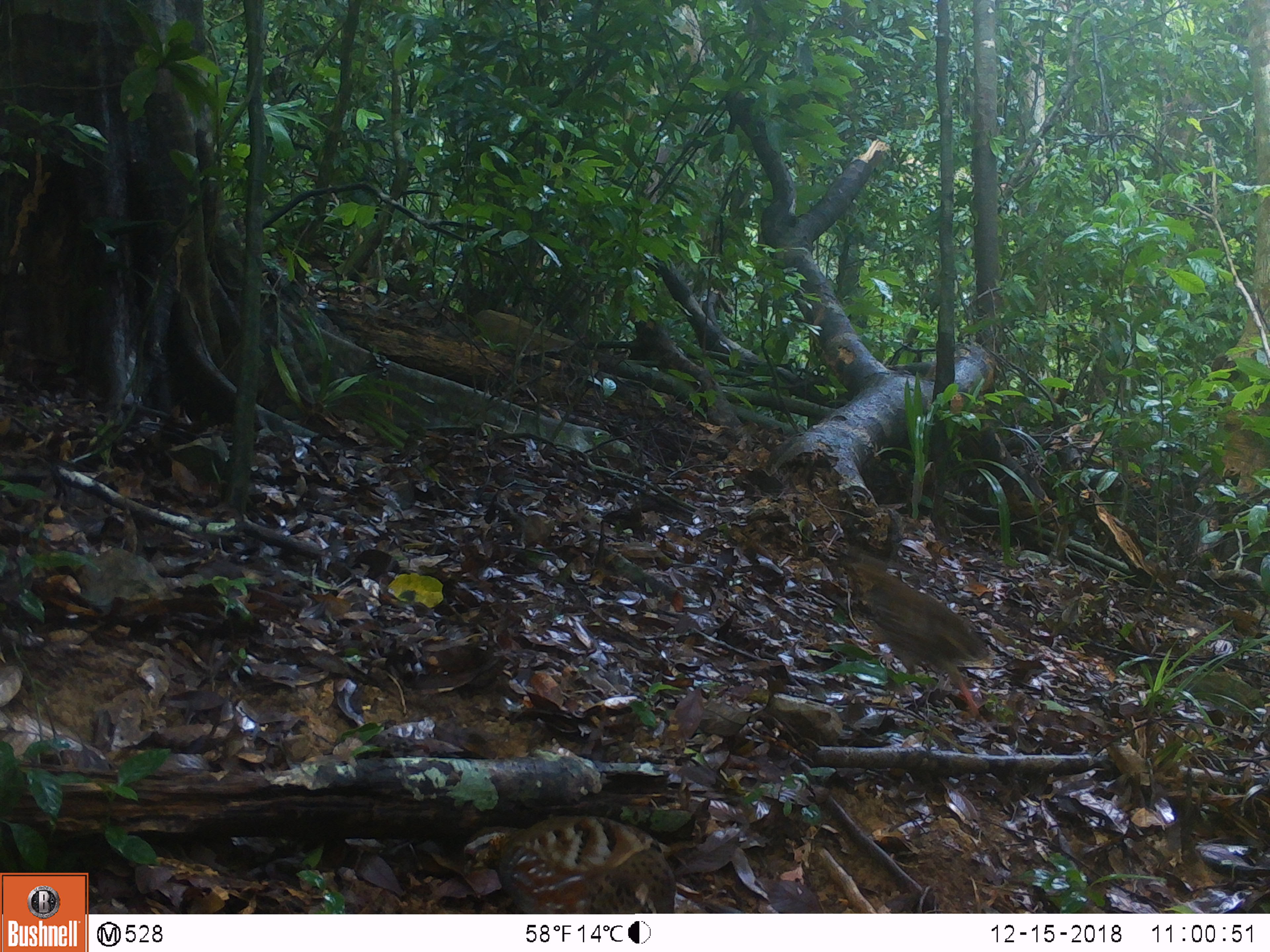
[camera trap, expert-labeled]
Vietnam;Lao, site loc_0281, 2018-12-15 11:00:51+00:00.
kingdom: Animalia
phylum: Chordata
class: Aves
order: Galliformes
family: Phasianidae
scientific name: Phasianidae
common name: partridge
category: unidentified partridge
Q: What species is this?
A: Unidentified partridge (partridge) (Phasianidae).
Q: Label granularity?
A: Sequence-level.